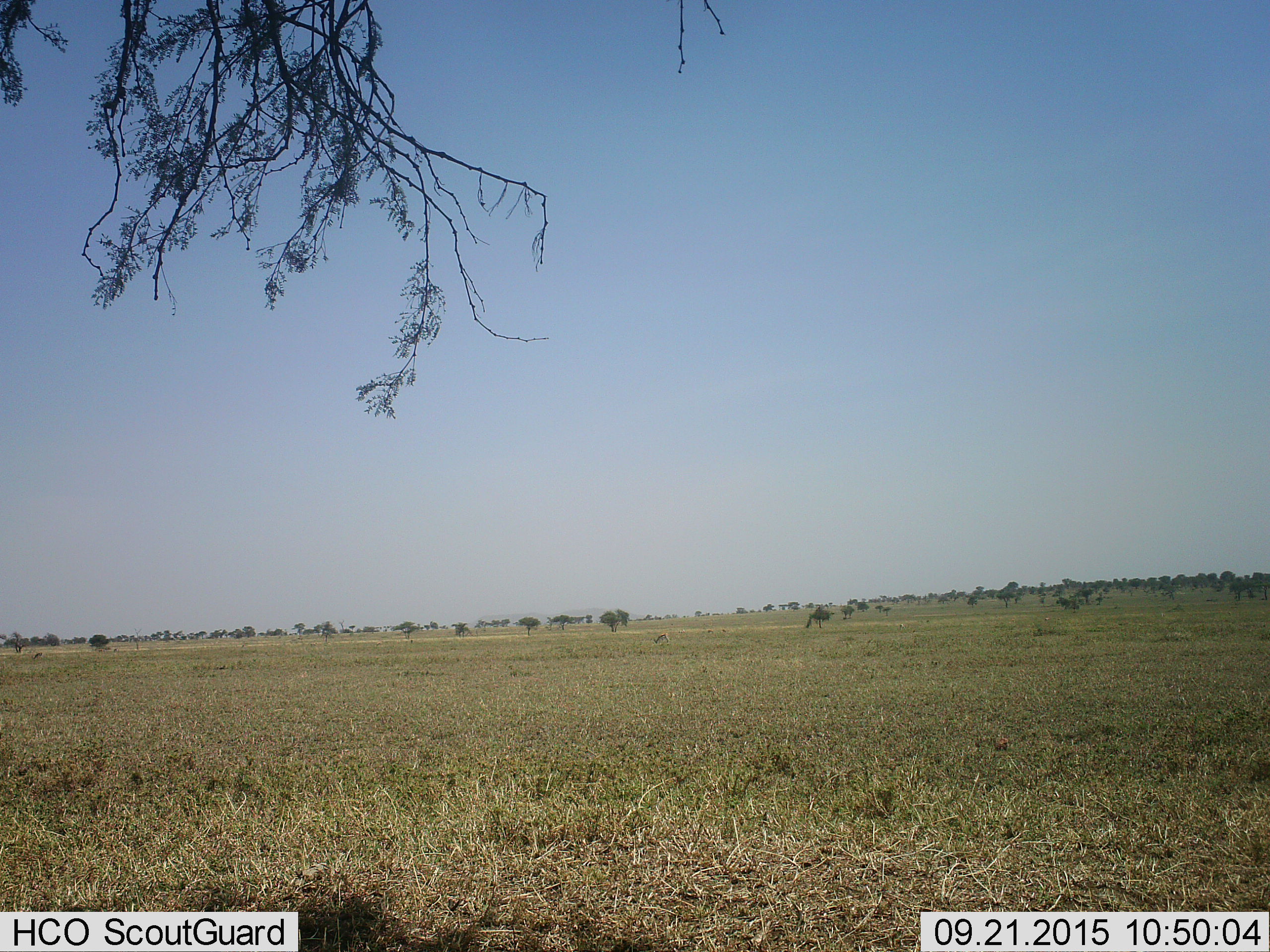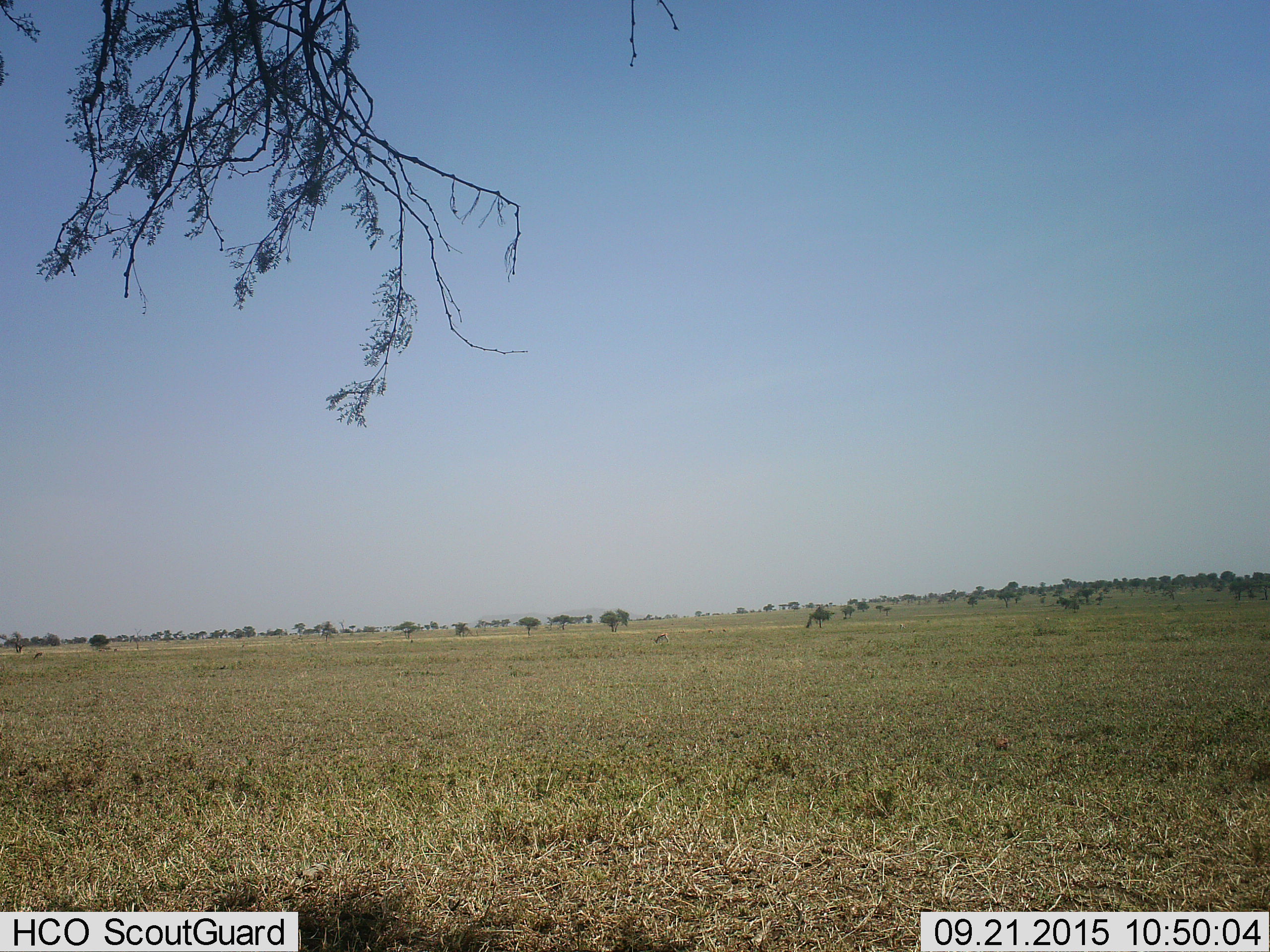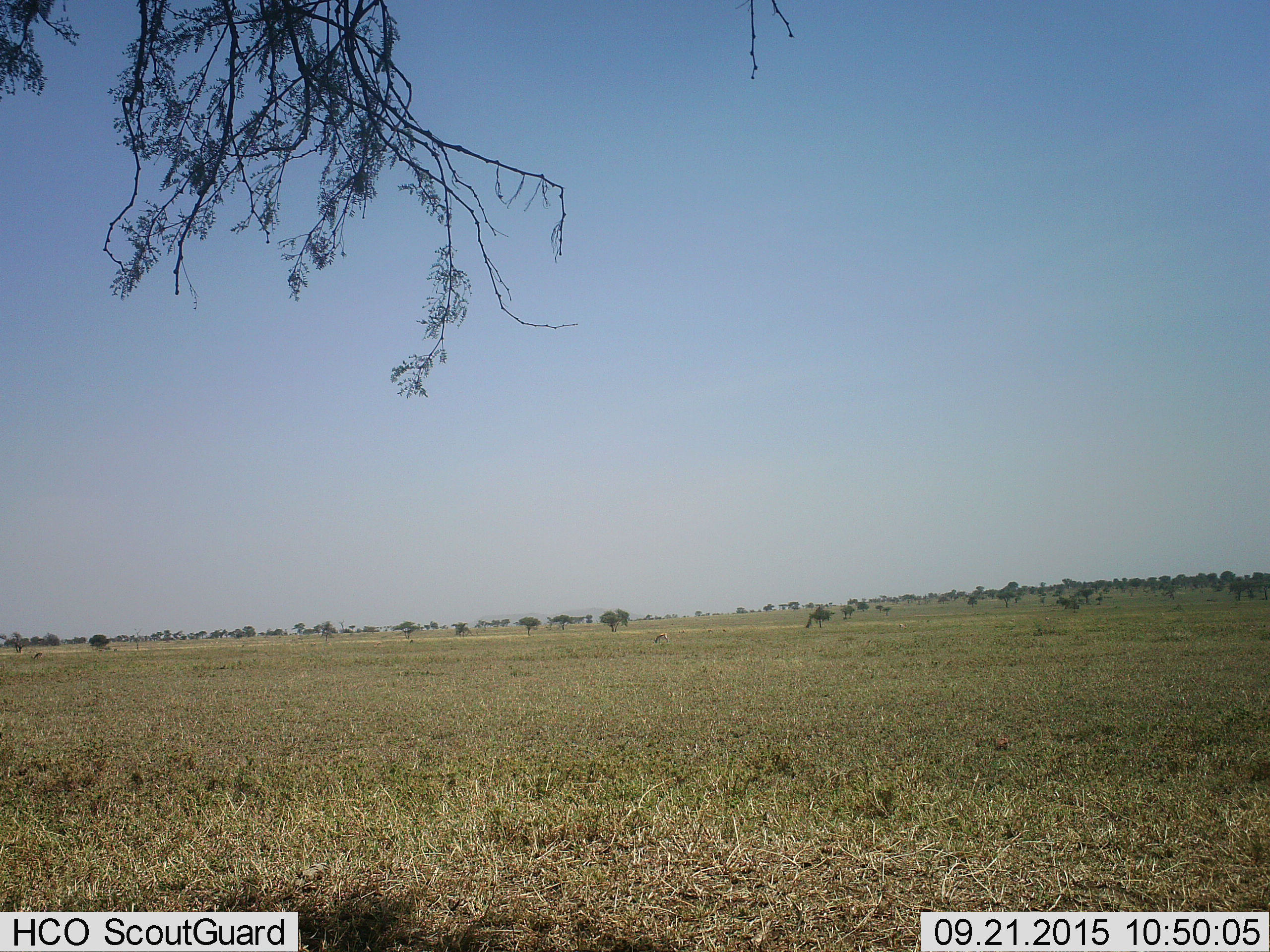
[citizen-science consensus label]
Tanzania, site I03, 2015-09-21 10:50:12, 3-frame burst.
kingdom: Animalia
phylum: Chordata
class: Mammalia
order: Artiodactyla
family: Bovidae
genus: Eudorcas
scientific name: Eudorcas thomsonii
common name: thomson's gazelle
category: gazellethomsons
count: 5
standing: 60%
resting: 20%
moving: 20%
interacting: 20%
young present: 0%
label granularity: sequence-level